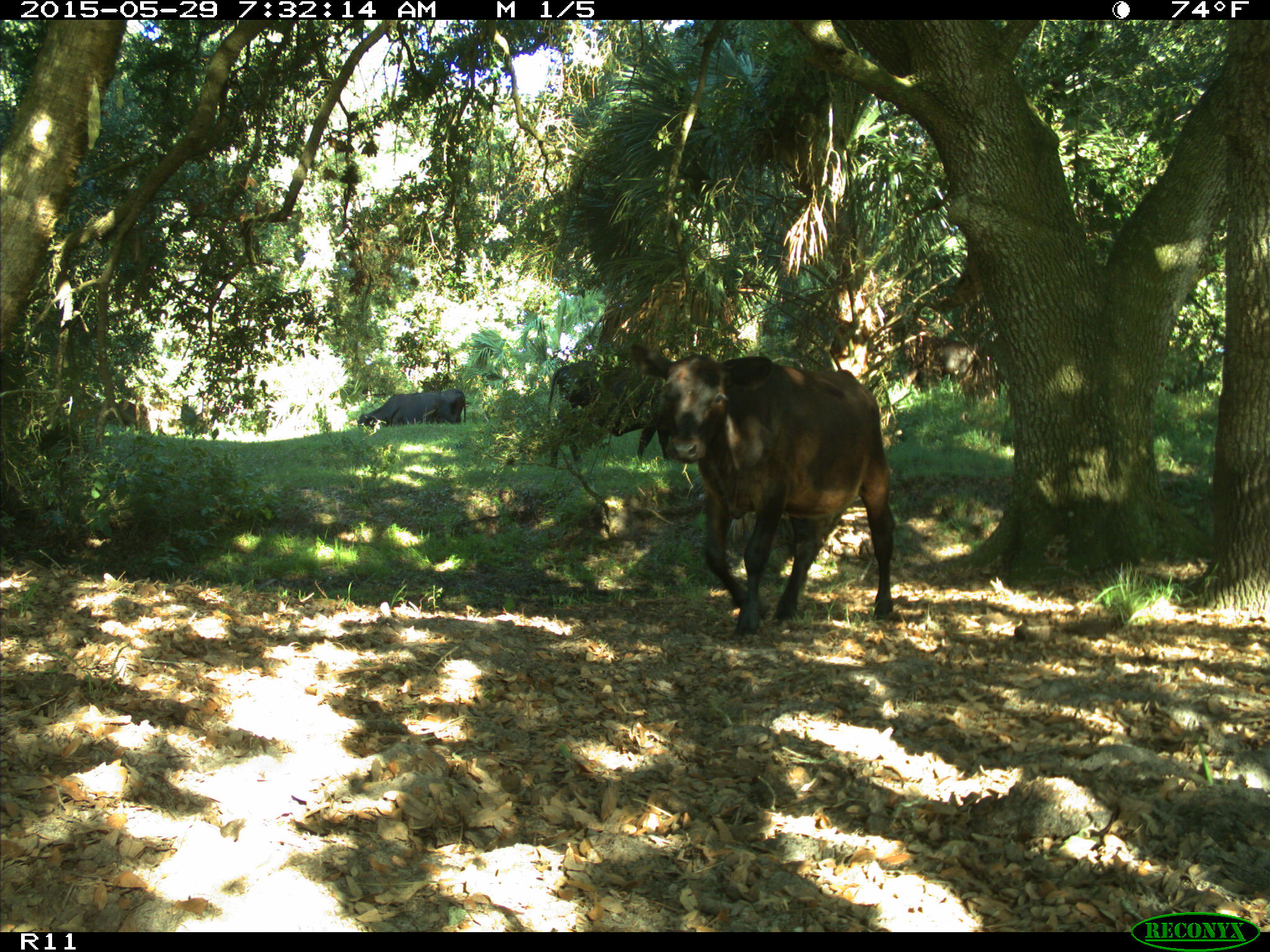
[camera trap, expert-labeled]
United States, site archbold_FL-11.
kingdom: Animalia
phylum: Chordata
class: Mammalia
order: Artiodactyla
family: Bovidae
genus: Bos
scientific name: Bos taurus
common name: domestic cow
Bos taurus (domestic cow).